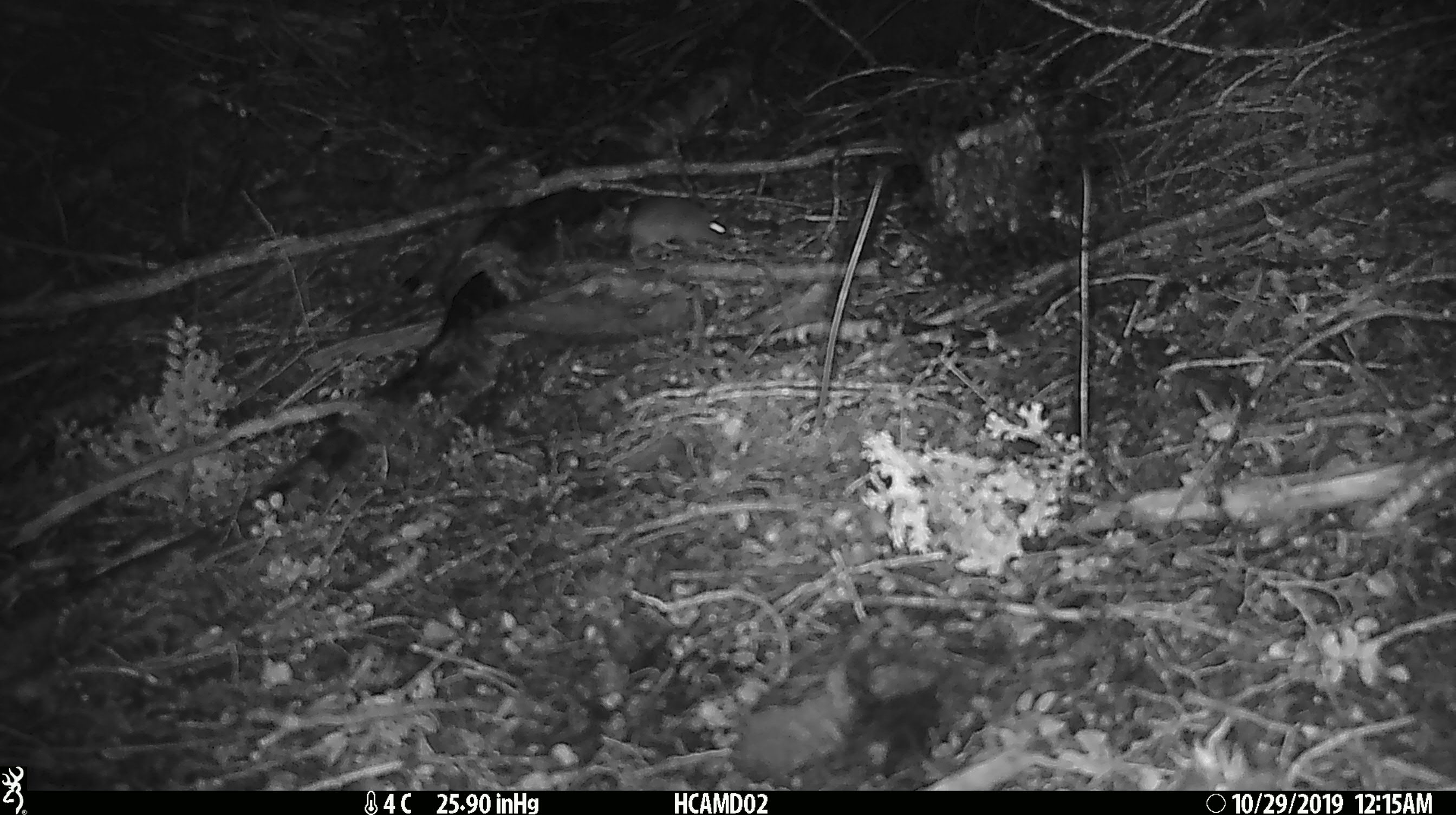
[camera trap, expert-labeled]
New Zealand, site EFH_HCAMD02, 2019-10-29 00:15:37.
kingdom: Animalia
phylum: Chordata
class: Mammalia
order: Rodentia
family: Muridae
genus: Mus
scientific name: Mus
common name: mouse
Mouse (Mus).